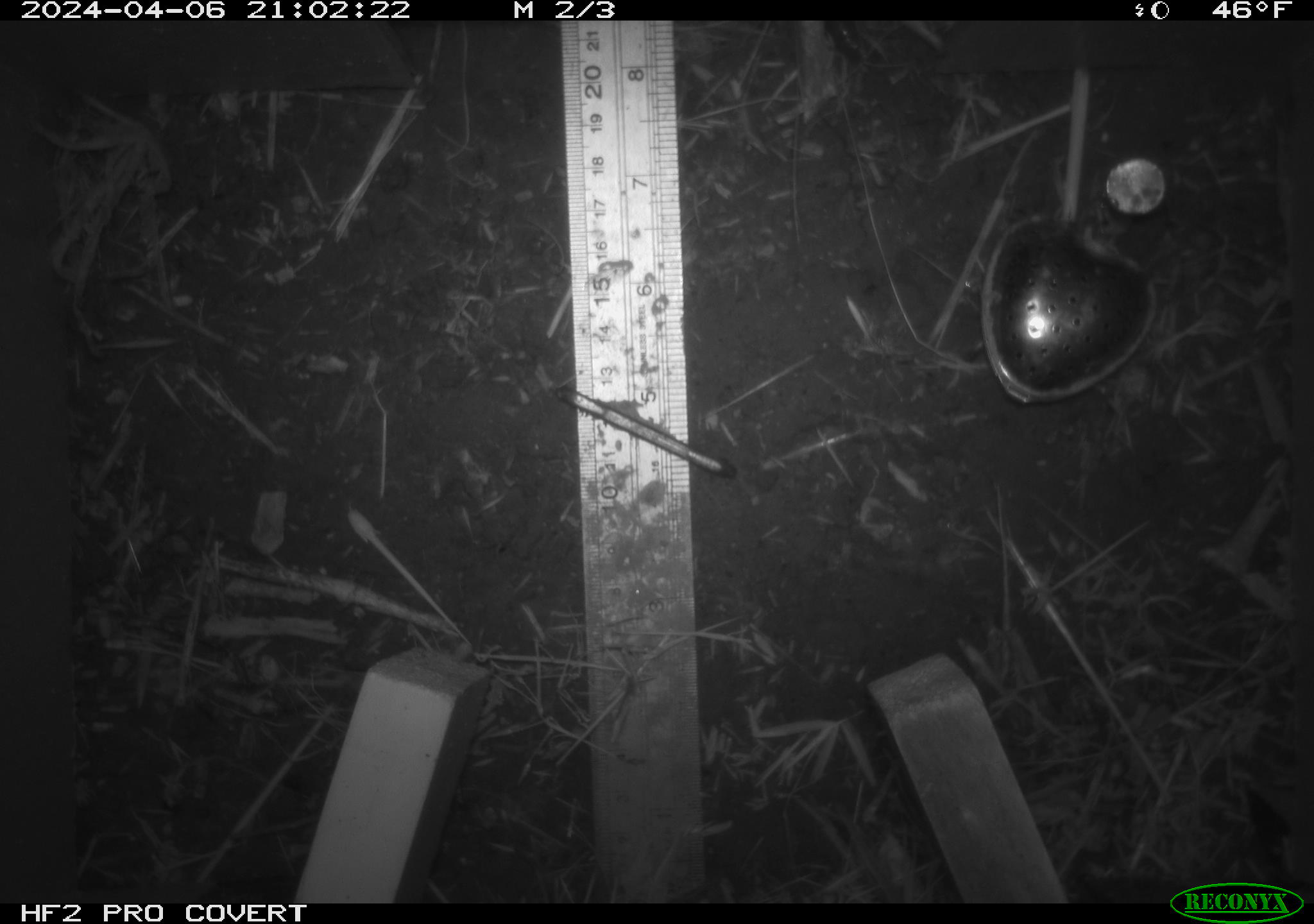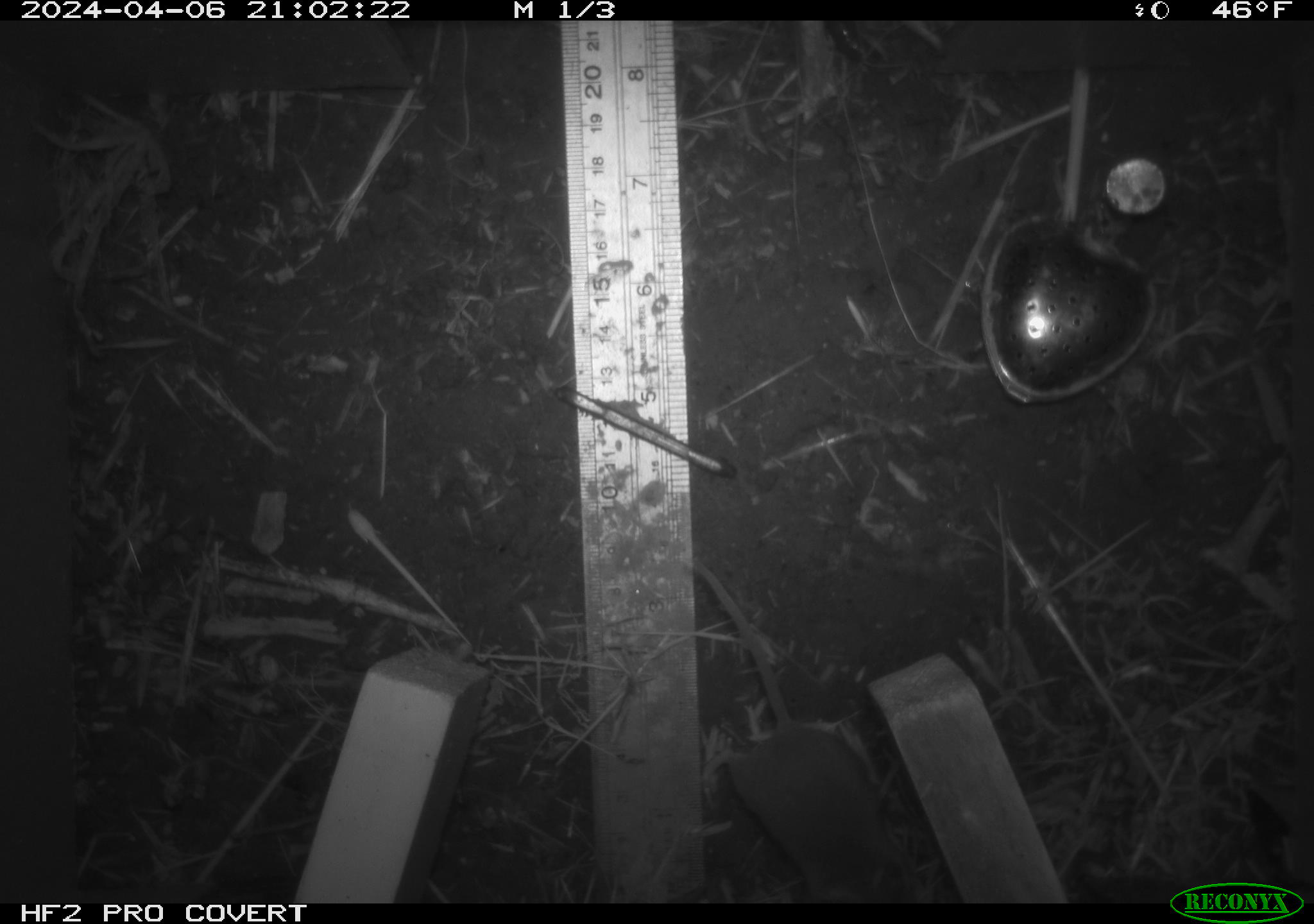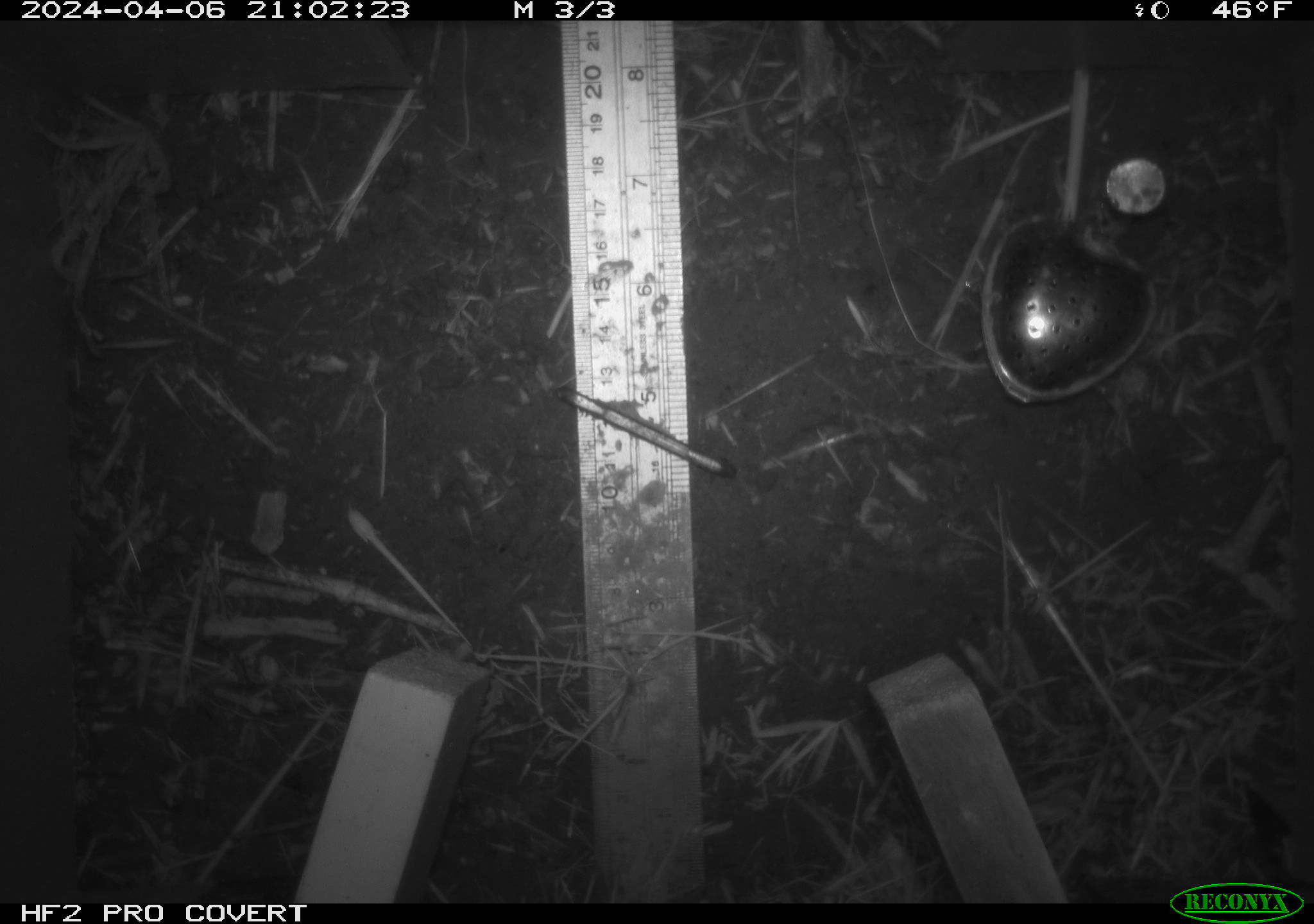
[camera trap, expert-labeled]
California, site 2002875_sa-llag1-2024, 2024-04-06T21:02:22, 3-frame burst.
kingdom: Animalia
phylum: Chordata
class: Mammalia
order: Rodentia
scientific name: Rodentia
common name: mouse species